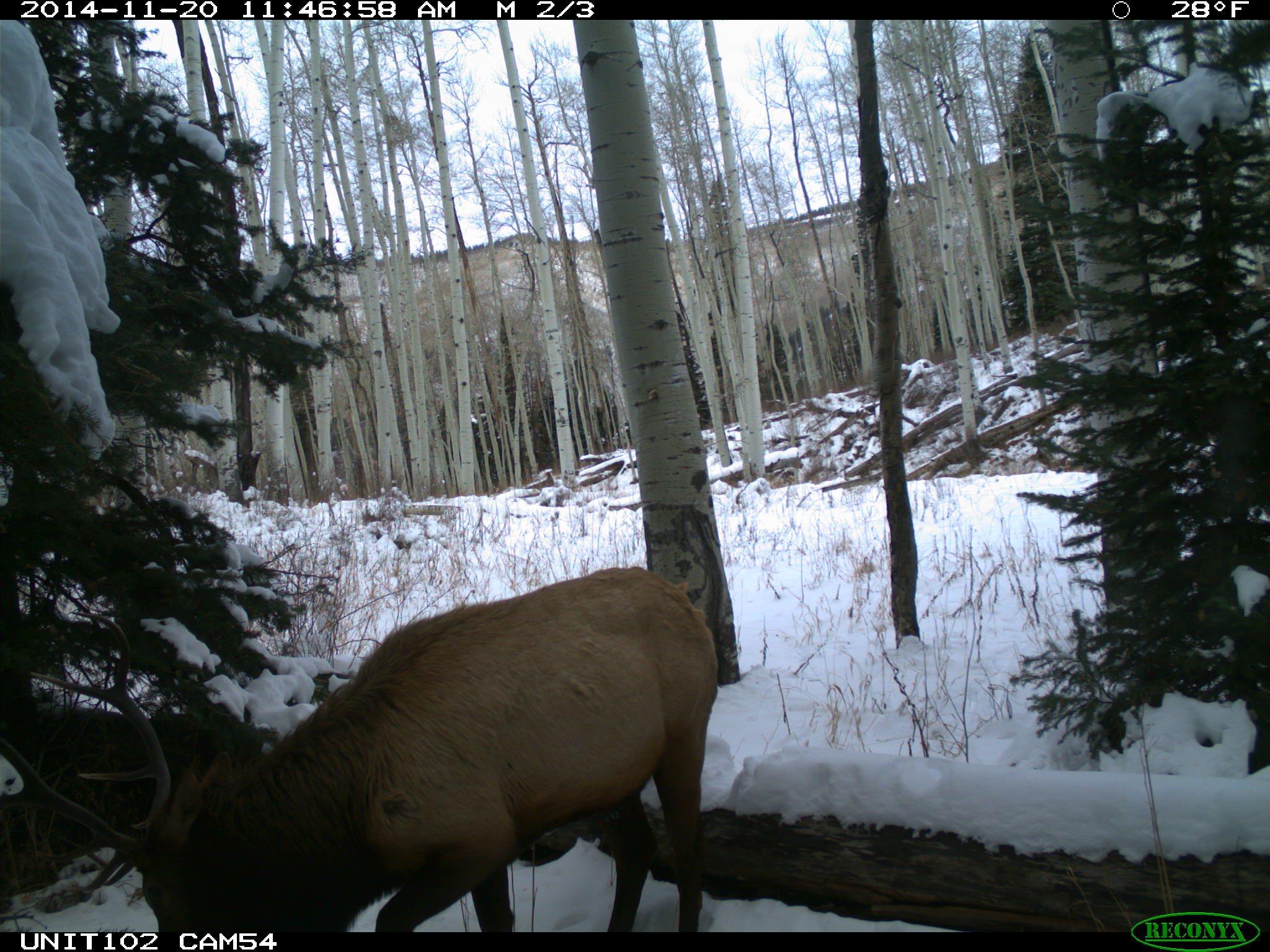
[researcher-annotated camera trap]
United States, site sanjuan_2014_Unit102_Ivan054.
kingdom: Animalia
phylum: Chordata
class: Mammalia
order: Artiodactyla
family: Cervidae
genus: Cervus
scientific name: Cervus elaphus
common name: red deer